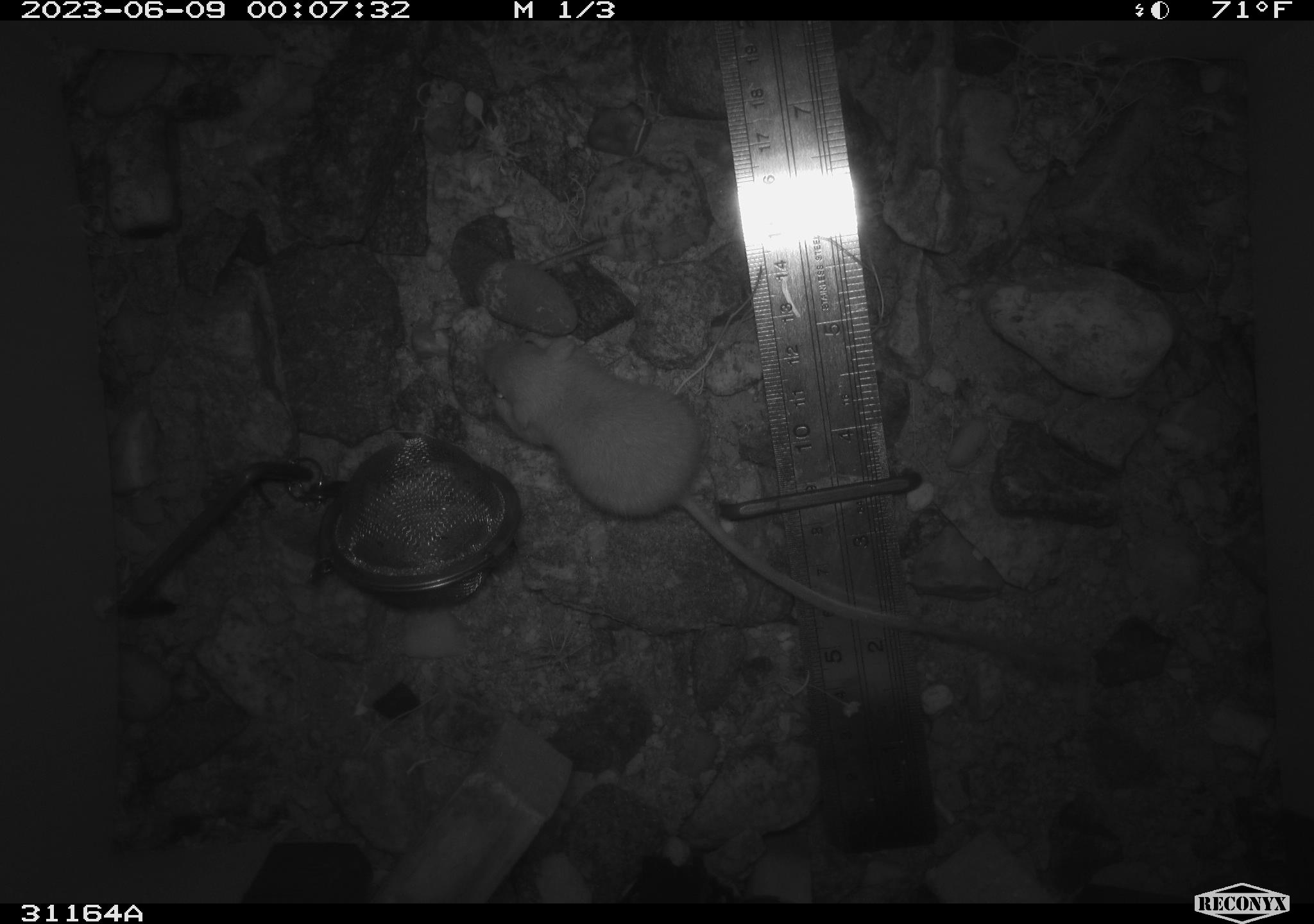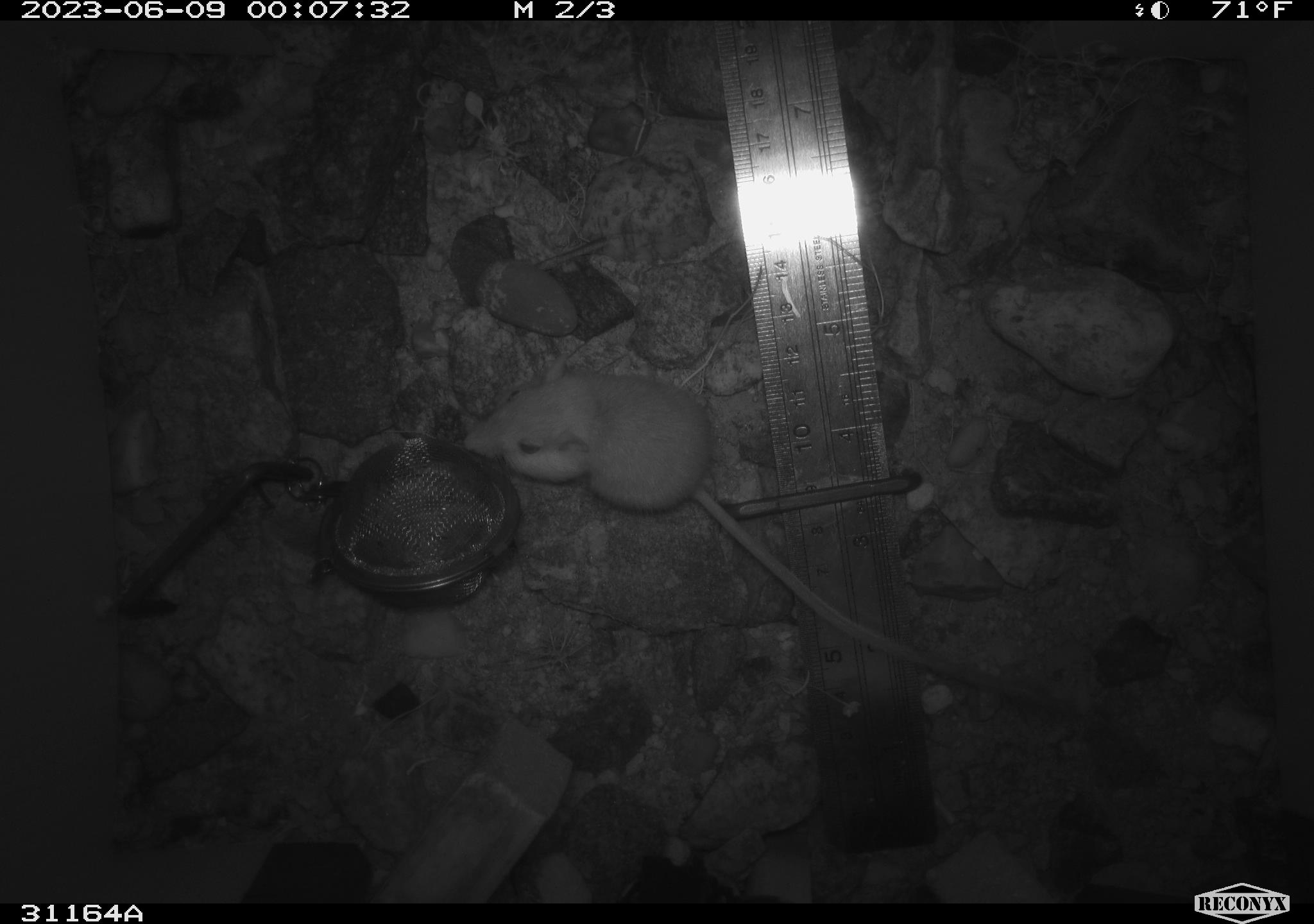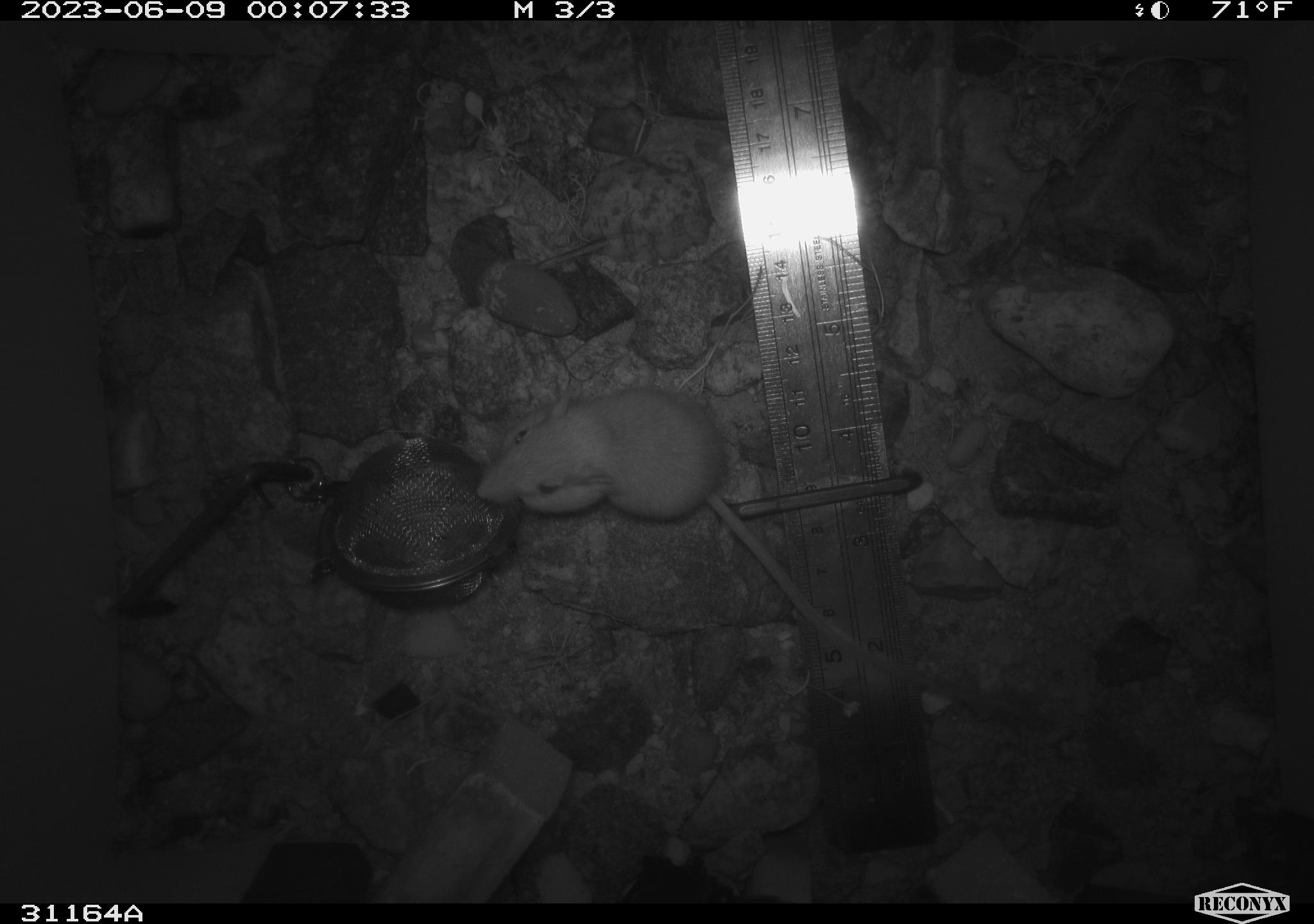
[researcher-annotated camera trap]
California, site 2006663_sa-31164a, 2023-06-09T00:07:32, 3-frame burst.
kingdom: Animalia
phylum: Chordata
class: Mammalia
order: Rodentia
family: Heteromyidae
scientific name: Heteromyidae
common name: kangaroo rats and pocket mice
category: heteromyidae family